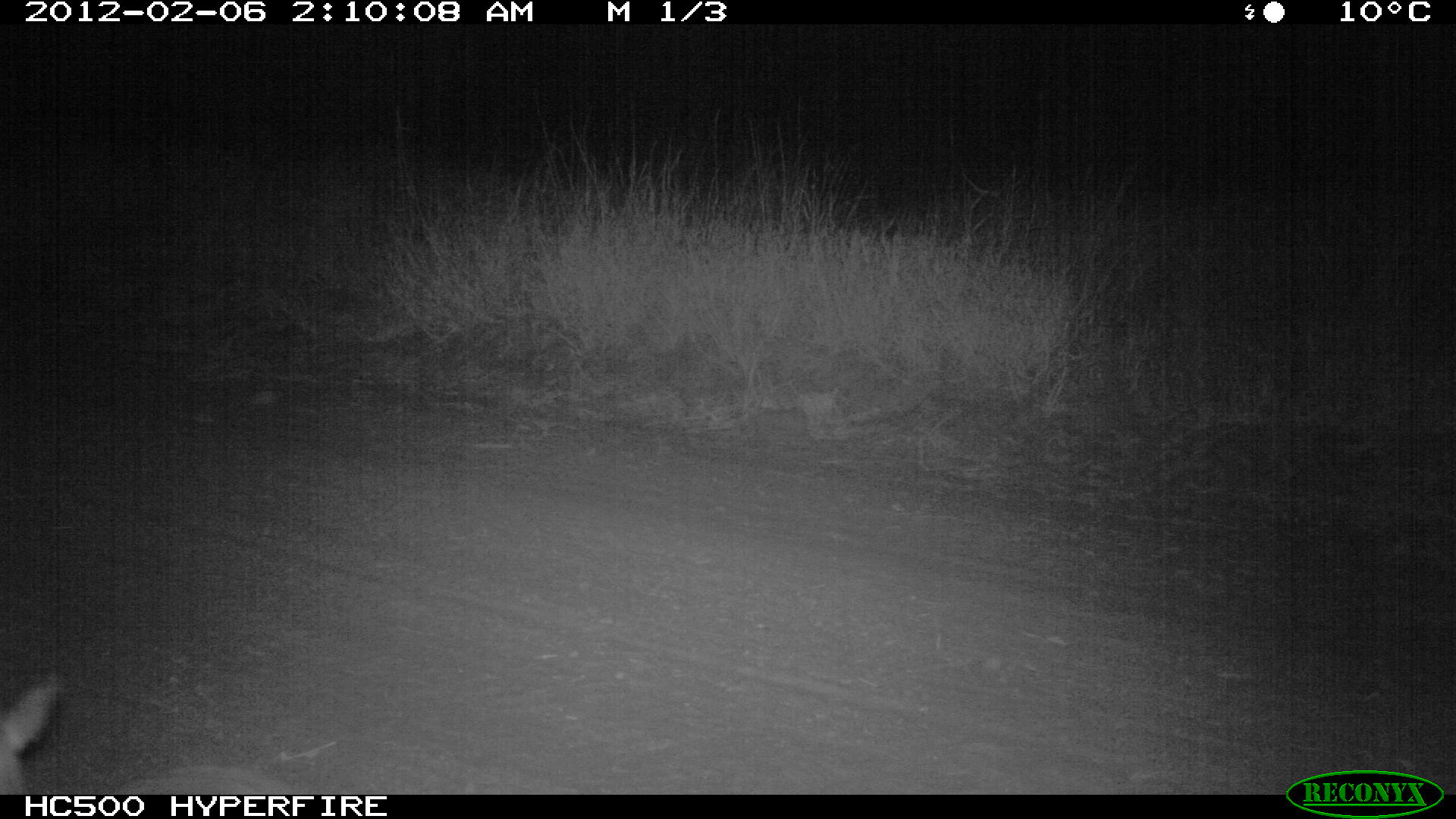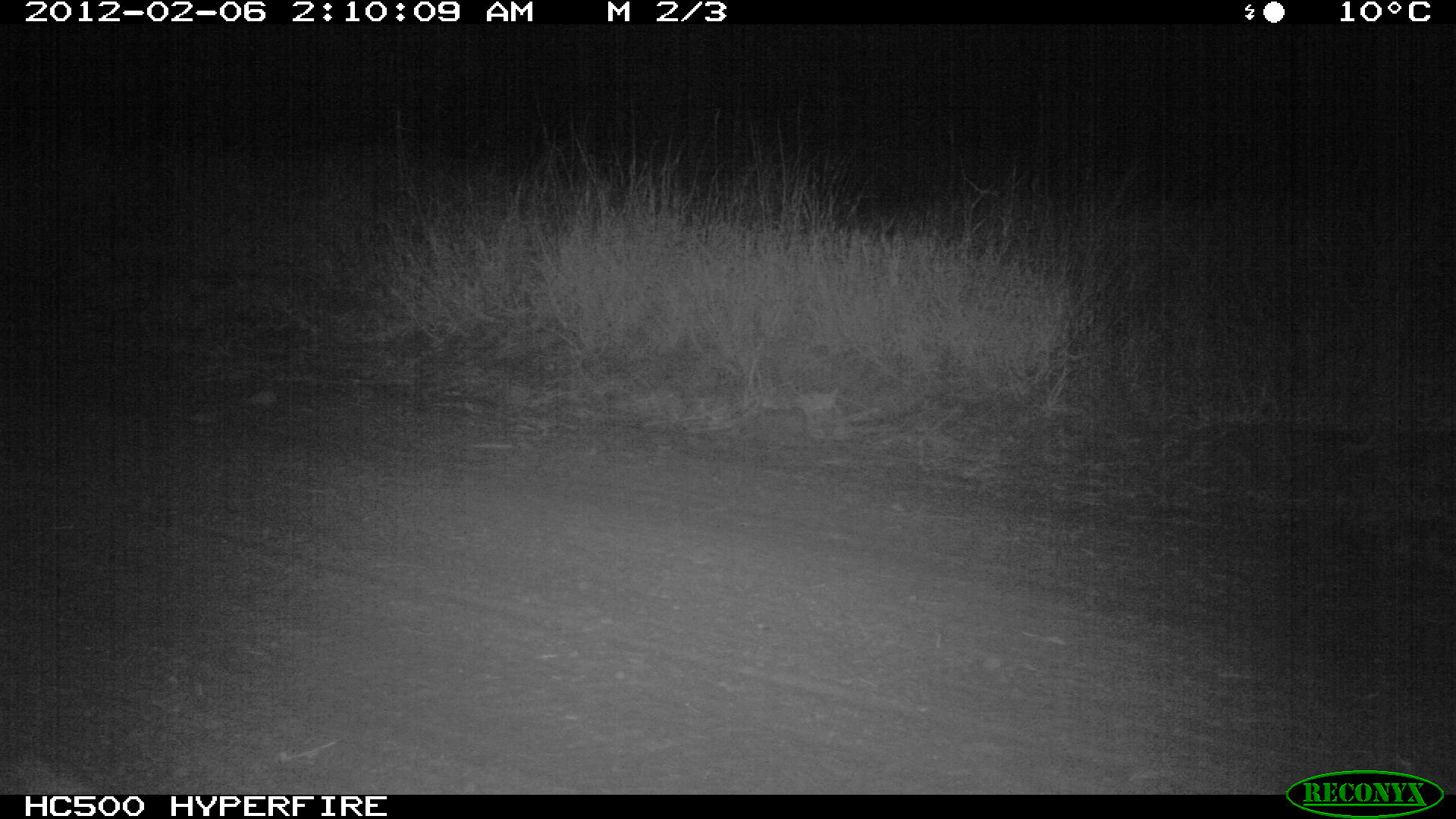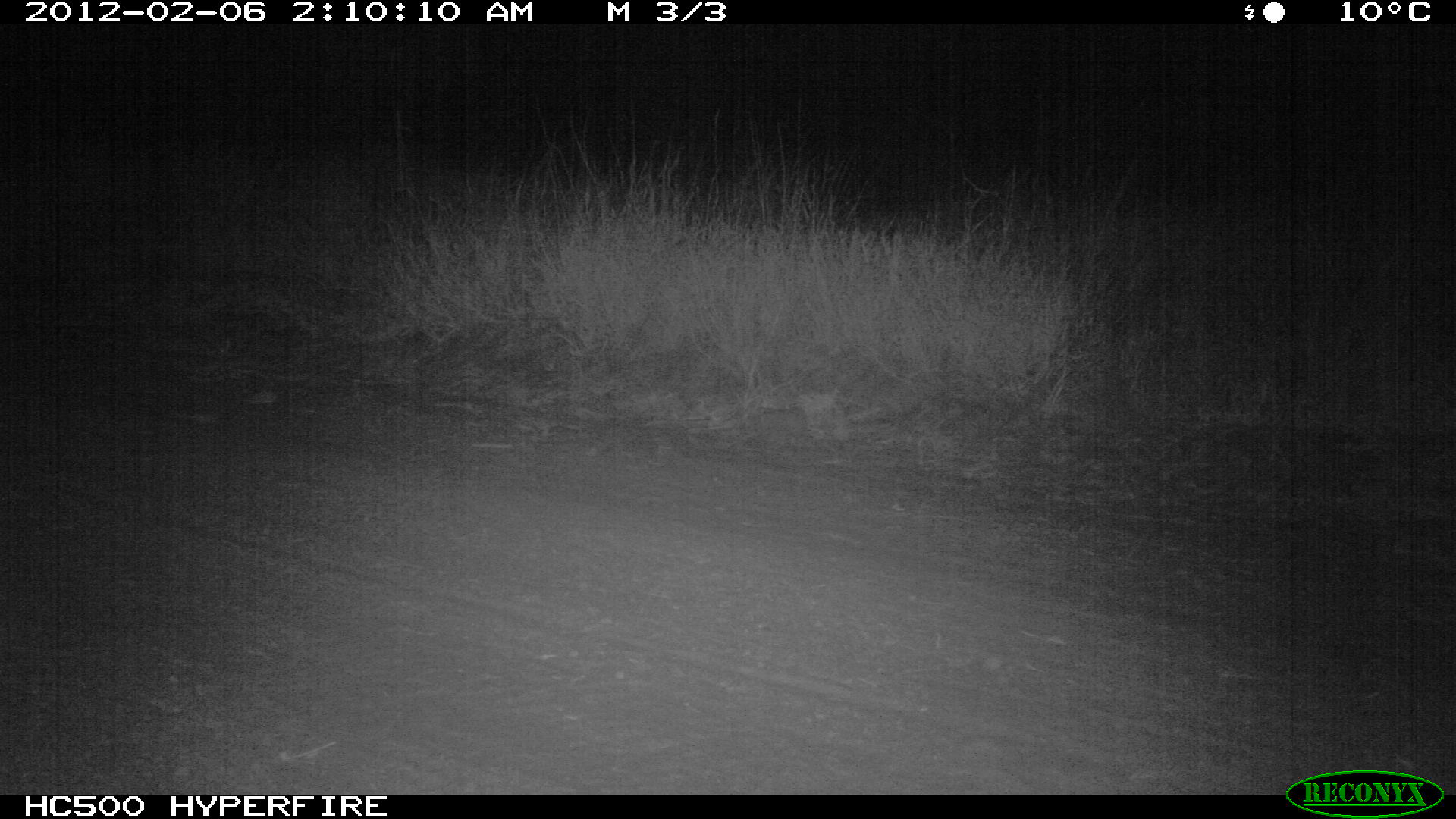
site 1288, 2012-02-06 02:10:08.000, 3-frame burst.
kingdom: Animalia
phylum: Chordata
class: Mammalia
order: Artiodactyla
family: Bovidae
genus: Madoqua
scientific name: Madoqua guentheri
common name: günther's dik-dik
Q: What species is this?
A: Madoqua guentheri (günther's dik-dik).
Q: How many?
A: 1.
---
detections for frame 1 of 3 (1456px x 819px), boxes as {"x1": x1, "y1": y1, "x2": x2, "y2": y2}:
madoqua guentheri: {"x1": 0, "y1": 677, "x2": 289, "y2": 794}